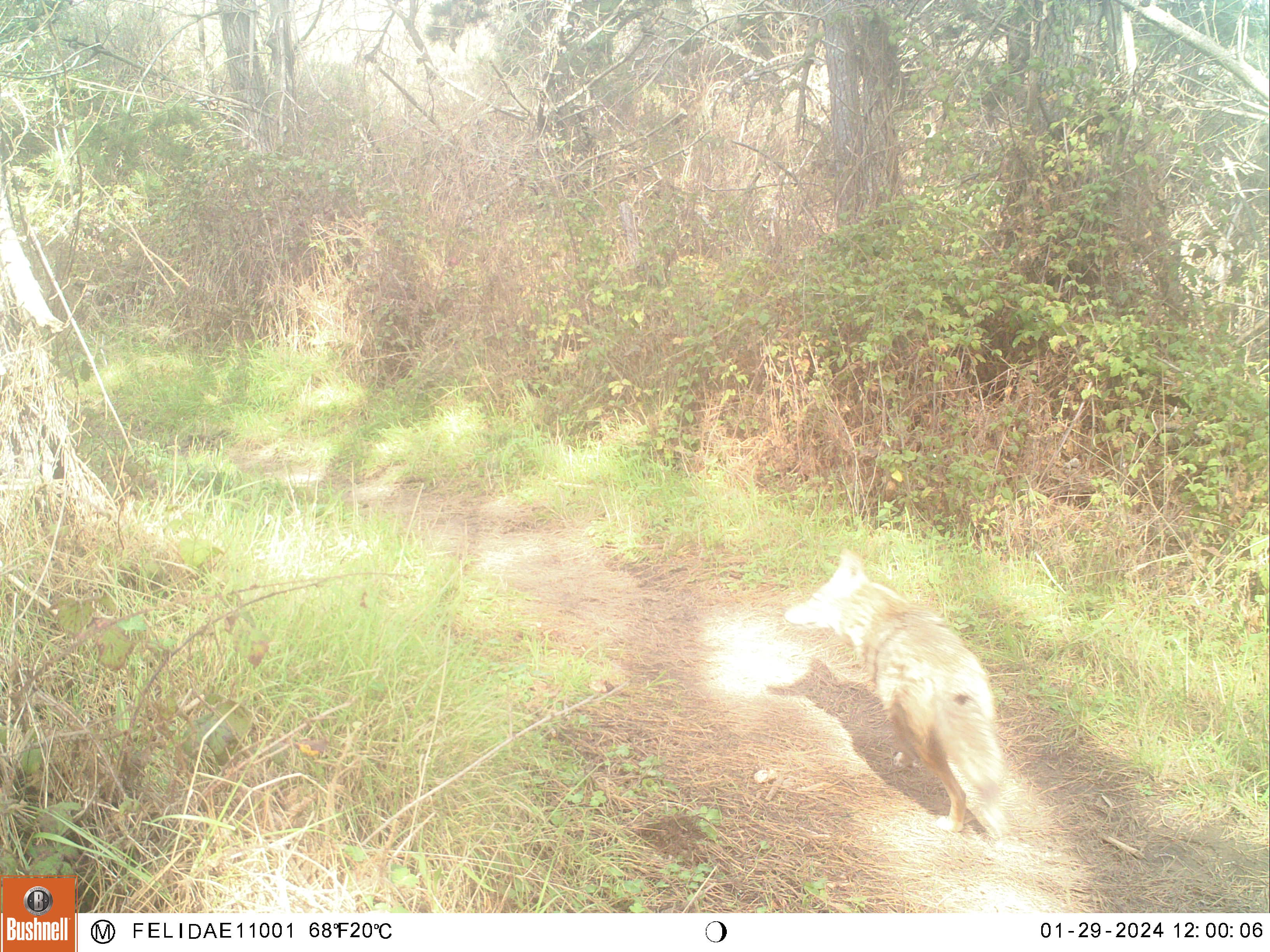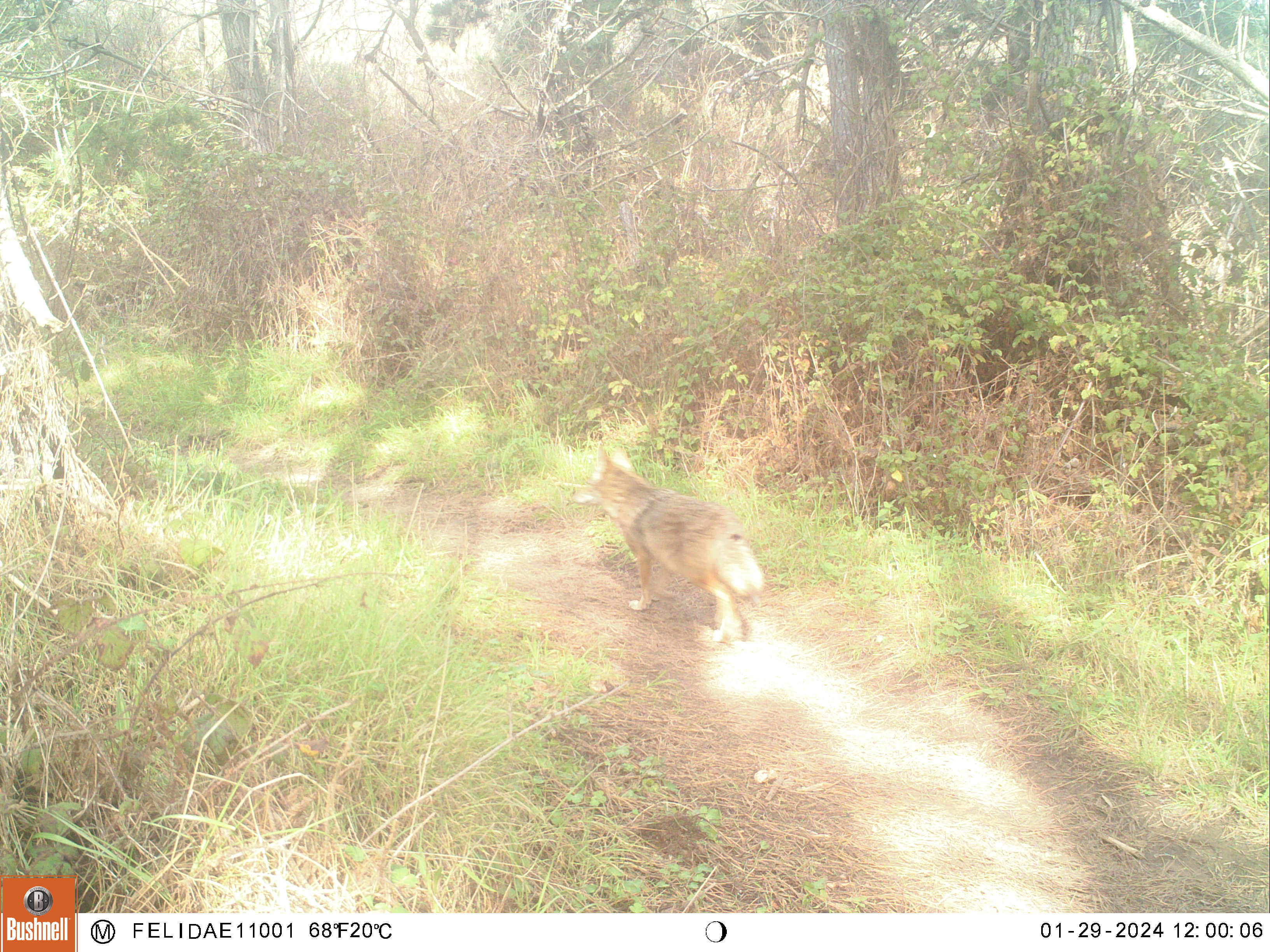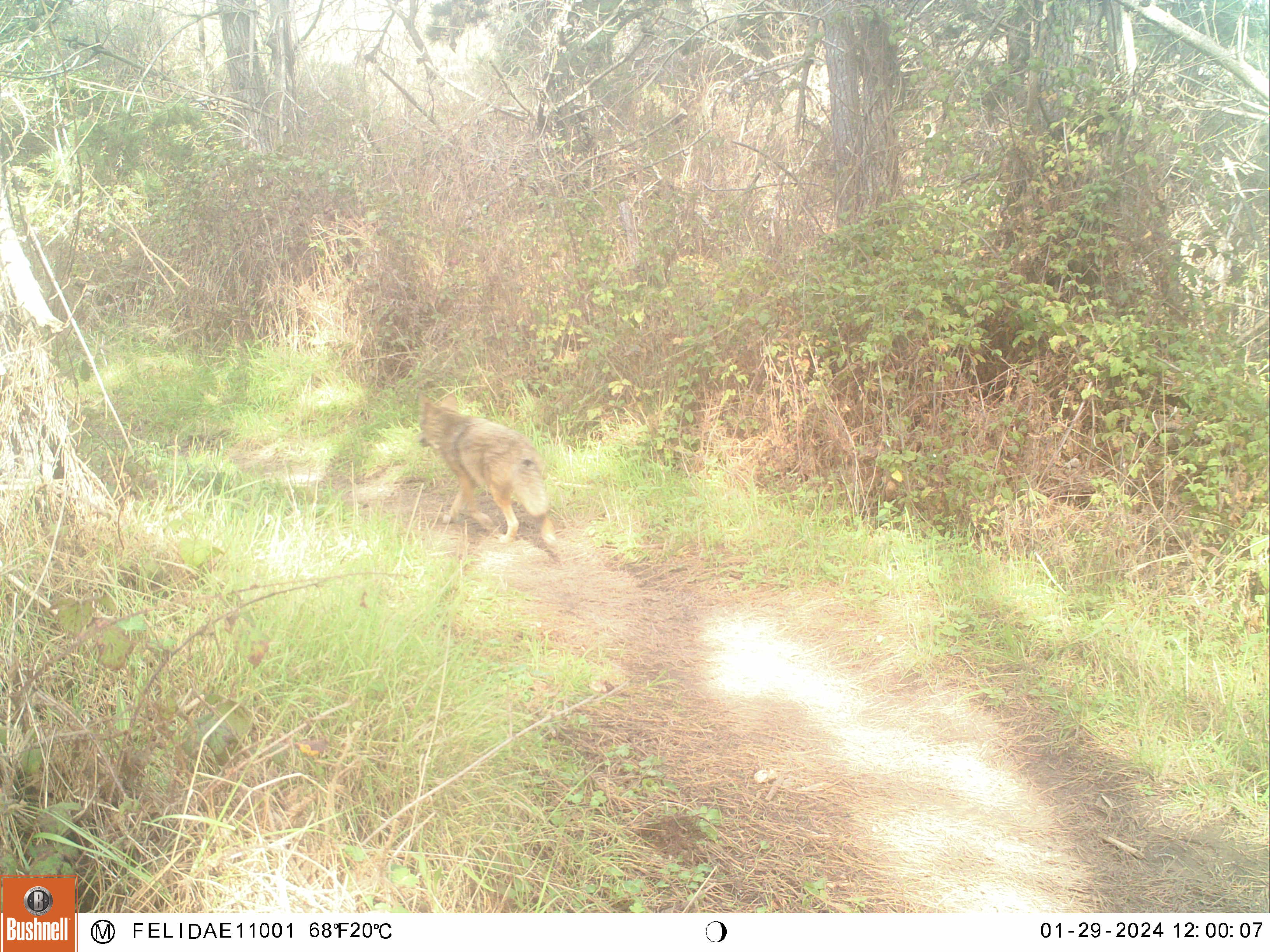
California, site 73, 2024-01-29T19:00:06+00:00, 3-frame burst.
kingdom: Animalia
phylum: Chordata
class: Mammalia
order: Carnivora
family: Canidae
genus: Canis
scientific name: Canis latrans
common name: coyote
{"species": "coyote (Canis latrans)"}